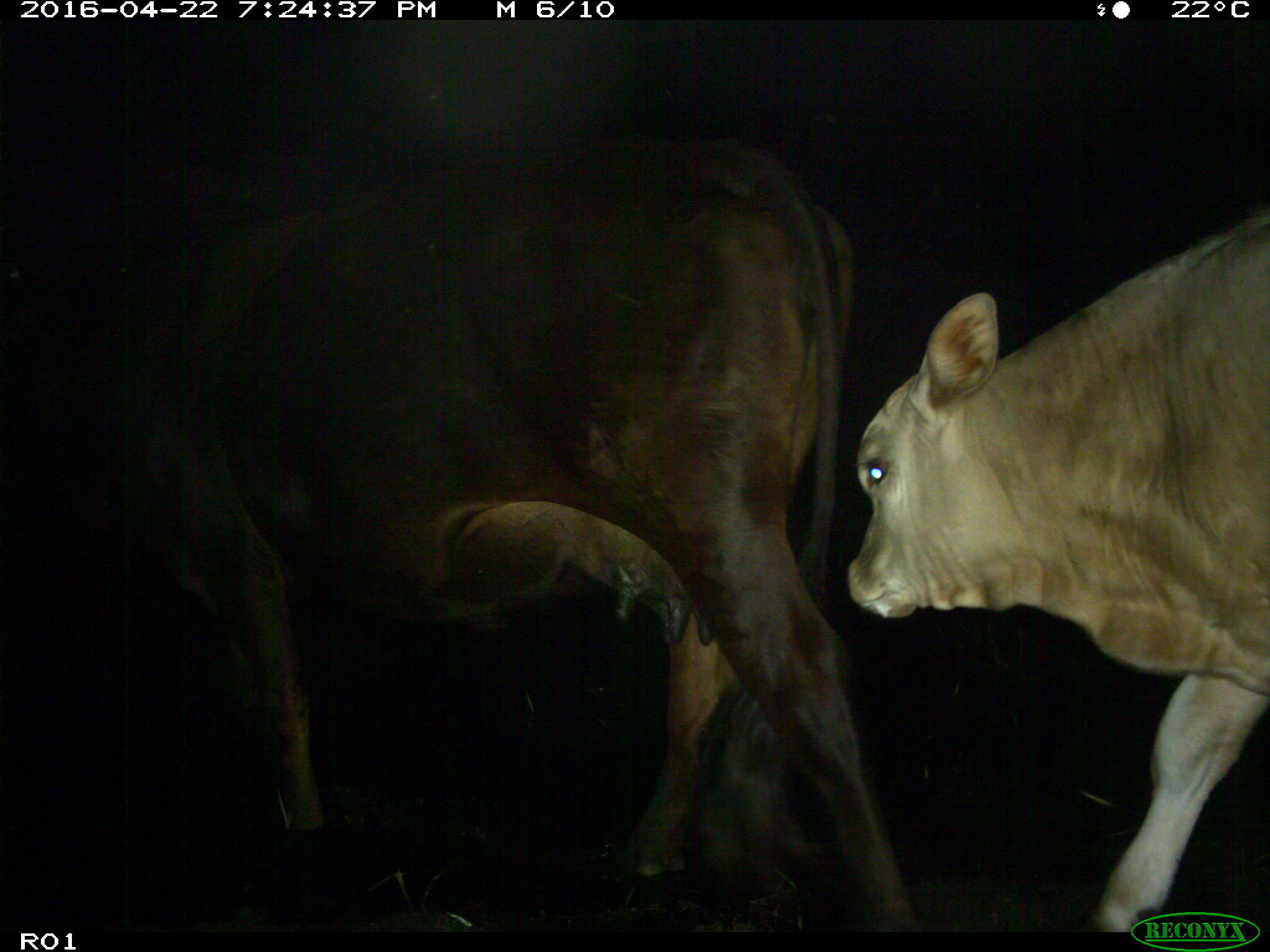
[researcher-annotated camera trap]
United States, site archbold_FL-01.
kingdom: Animalia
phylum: Chordata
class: Mammalia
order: Artiodactyla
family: Bovidae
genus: Bos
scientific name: Bos taurus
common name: domestic cow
Bos taurus (domestic cow).